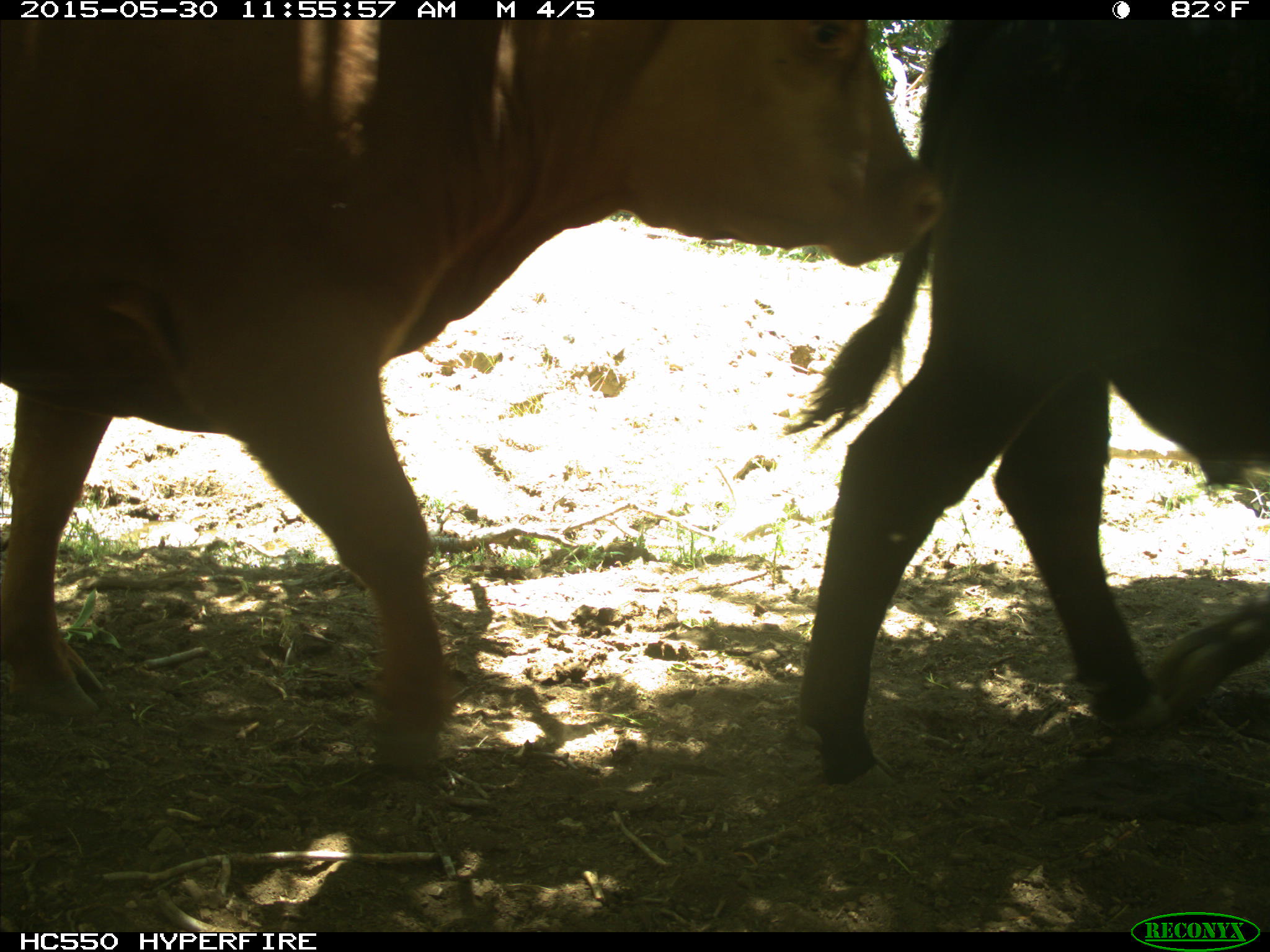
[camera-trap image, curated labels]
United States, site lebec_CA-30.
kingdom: Animalia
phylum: Chordata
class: Mammalia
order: Artiodactyla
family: Bovidae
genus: Bos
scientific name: Bos taurus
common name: domestic cow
Bos taurus (domestic cow).